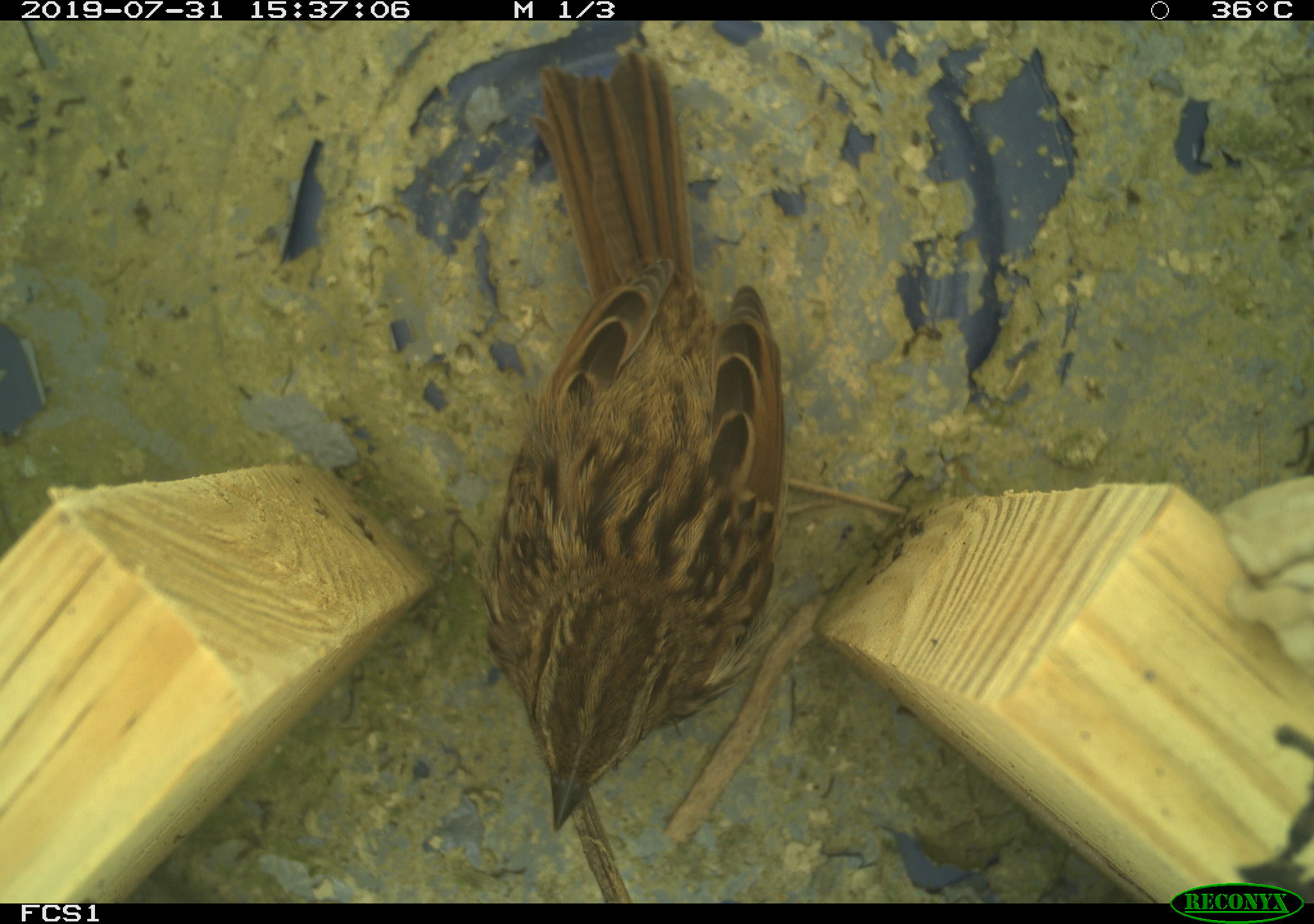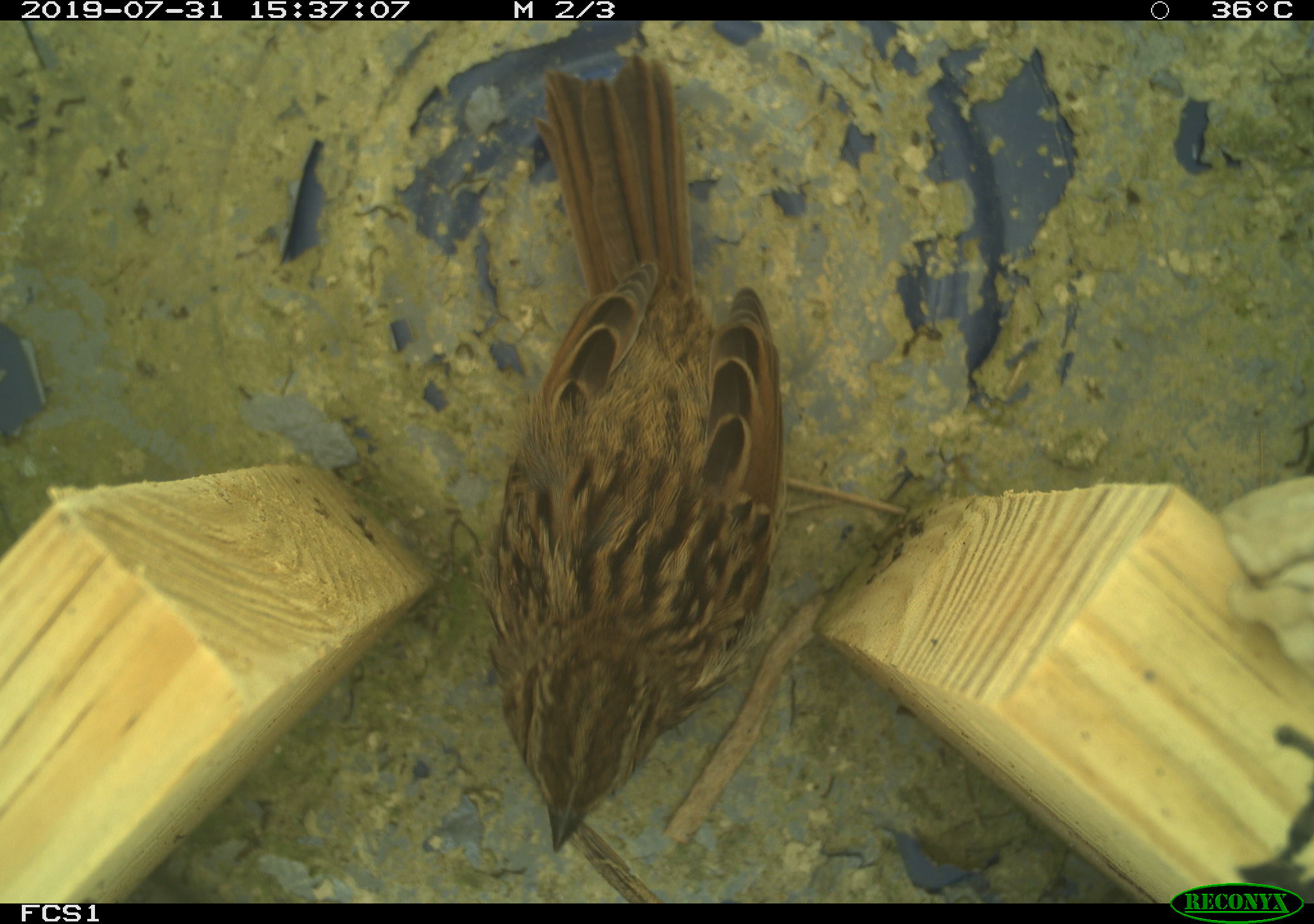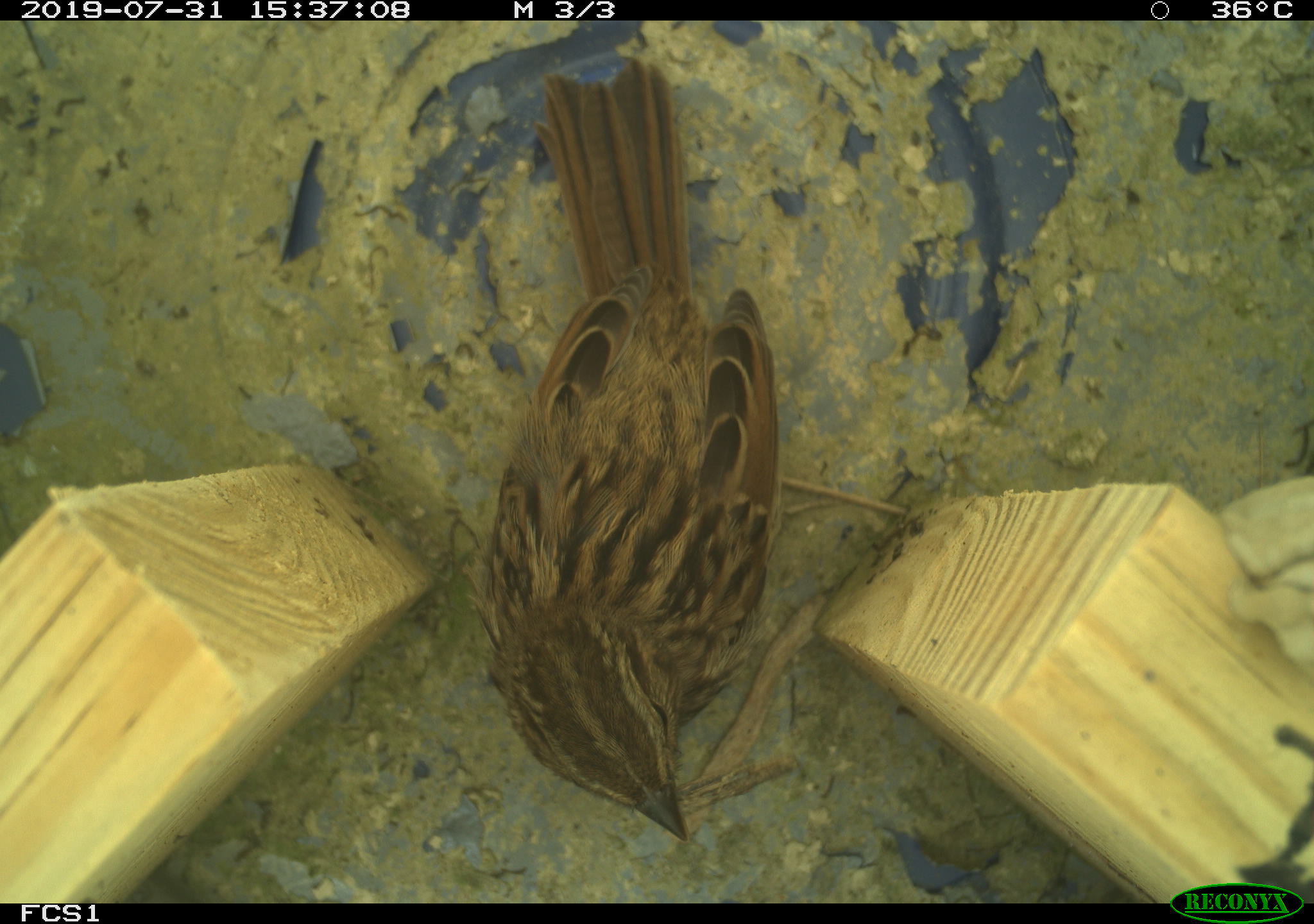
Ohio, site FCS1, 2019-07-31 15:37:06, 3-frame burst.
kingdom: Animalia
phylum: Chordata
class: Aves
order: Passeriformes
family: Passerellidae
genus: Melospiza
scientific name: Melospiza melodia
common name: song sparrow